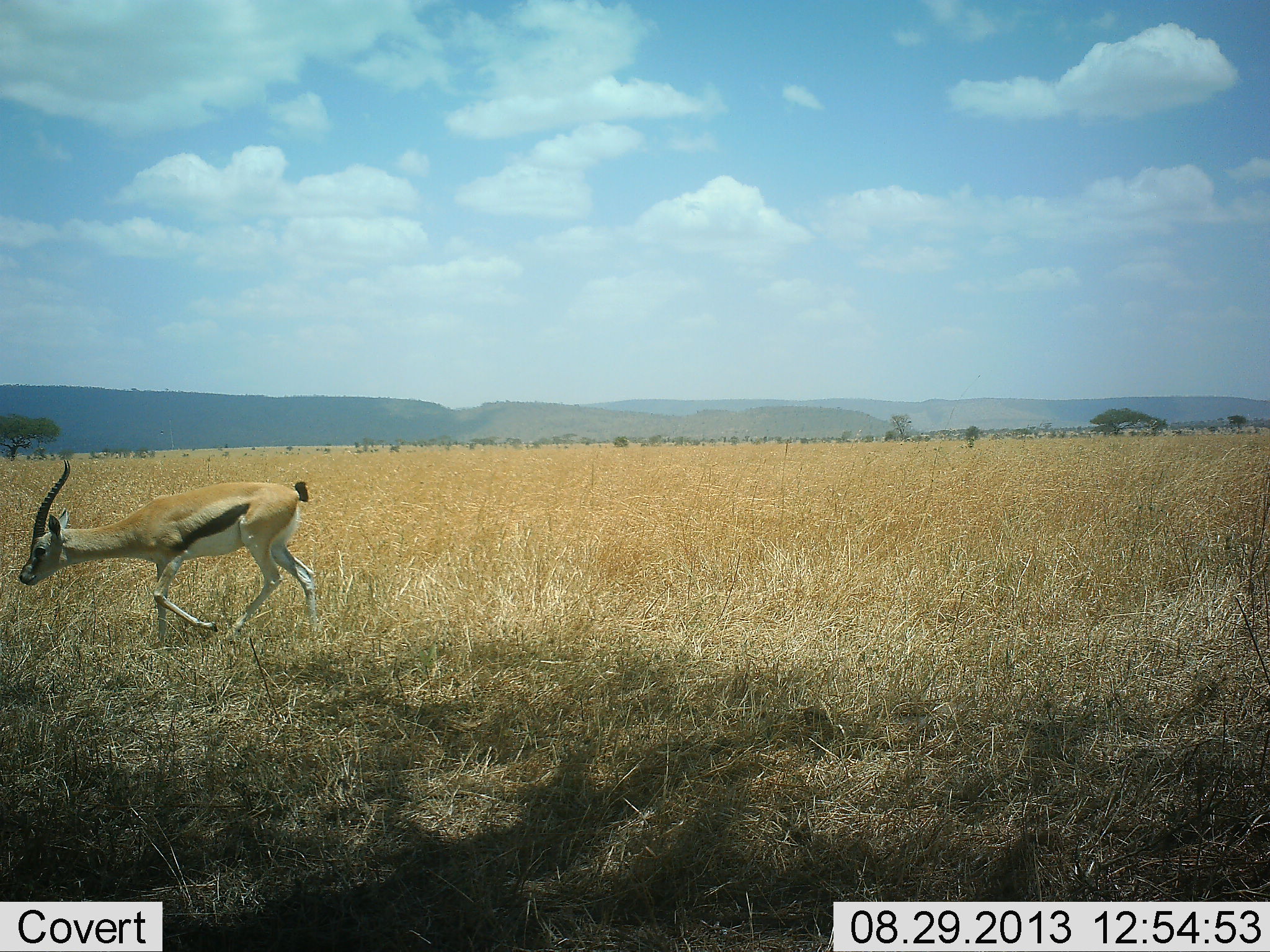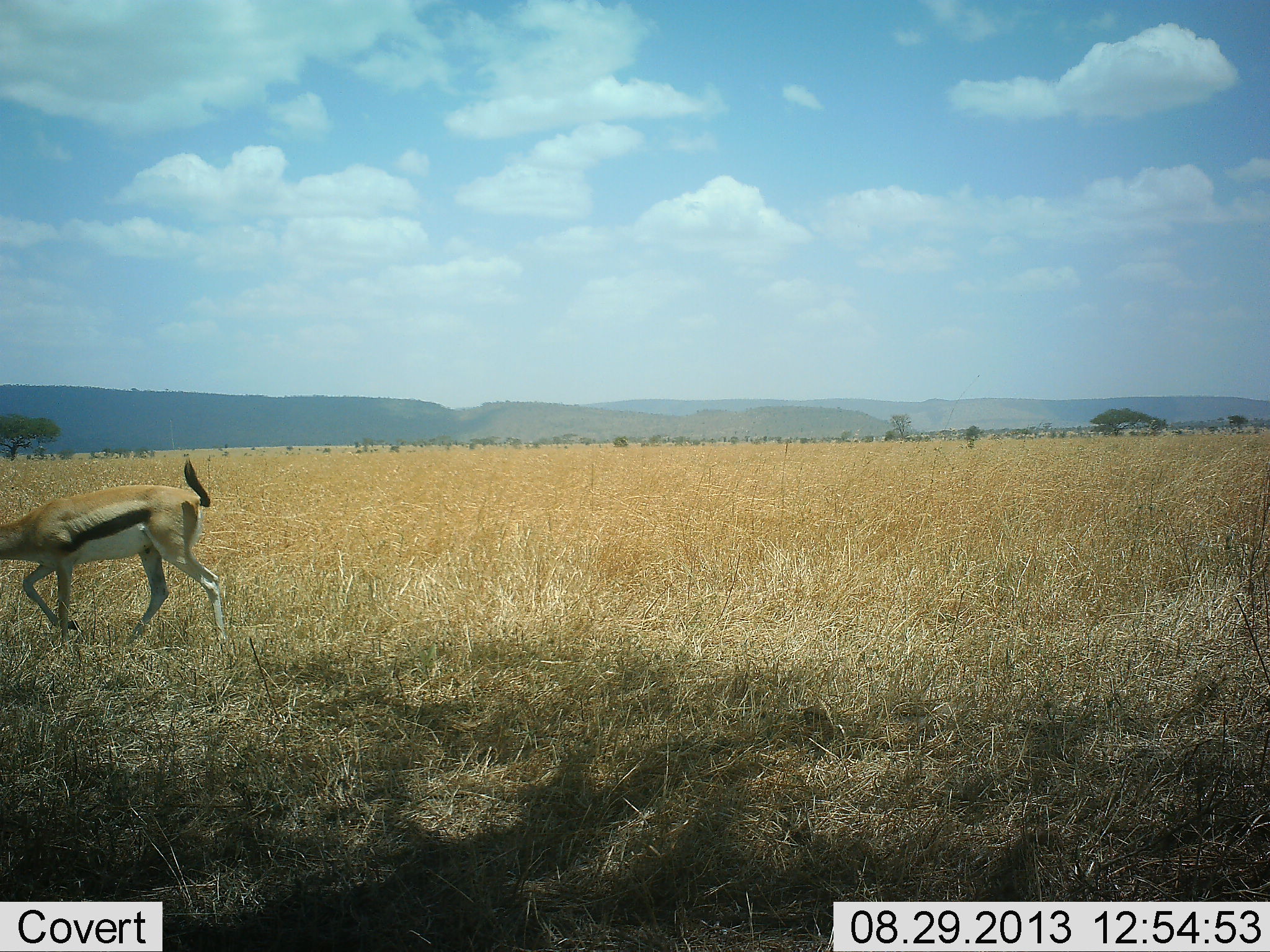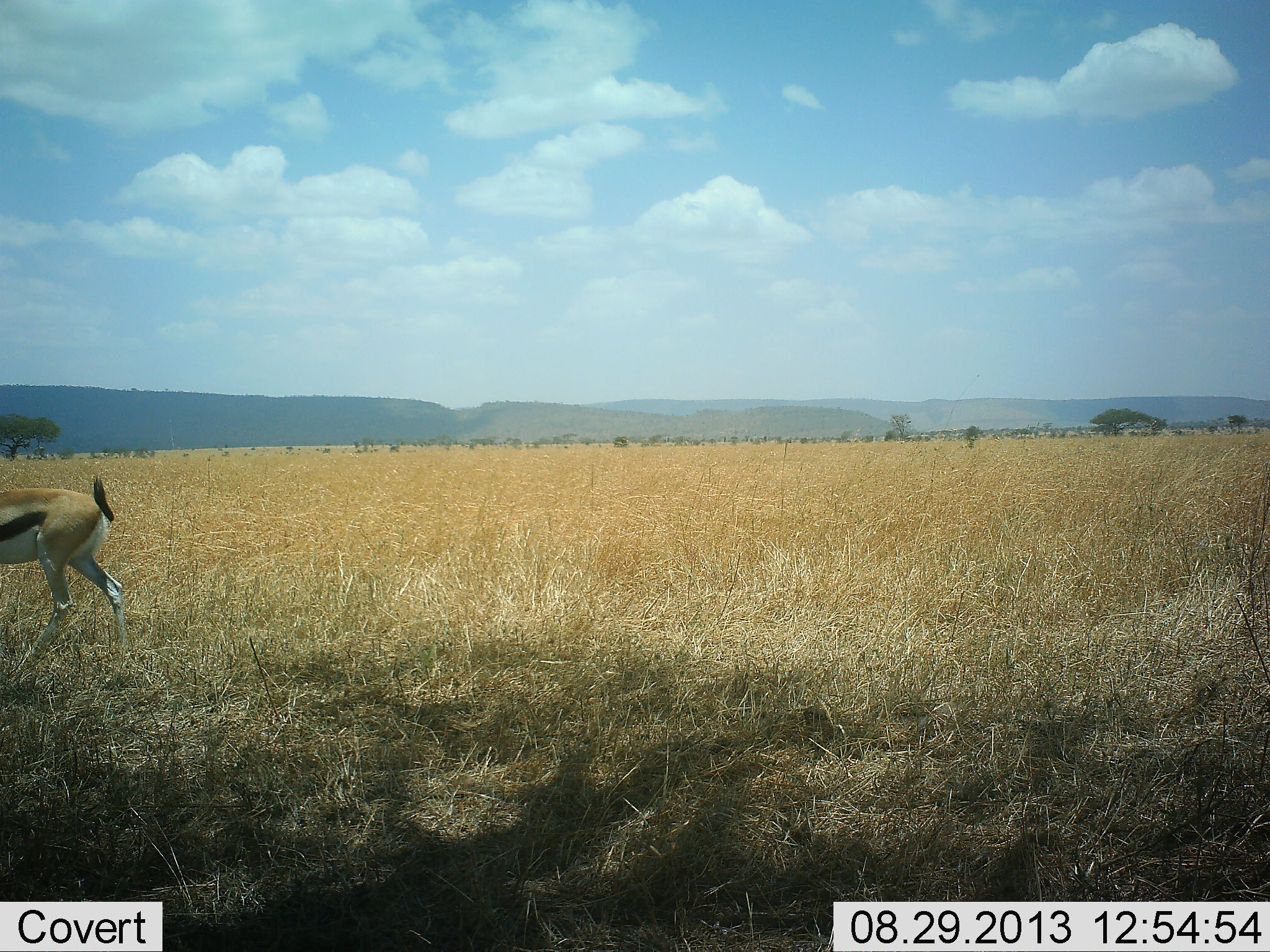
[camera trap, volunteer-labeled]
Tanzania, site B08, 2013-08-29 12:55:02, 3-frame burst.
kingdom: Animalia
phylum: Chordata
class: Mammalia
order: Artiodactyla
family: Bovidae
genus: Eudorcas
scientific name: Eudorcas thomsonii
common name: thomson's gazelle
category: gazellethomsons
Gazellethomsons (thomson's gazelle) (Eudorcas thomsonii), count 1. Behavior (volunteer vote fractions): standing 20%, resting 0%, moving 100%, interacting 0%. Young present (vote fraction): 0%. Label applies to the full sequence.